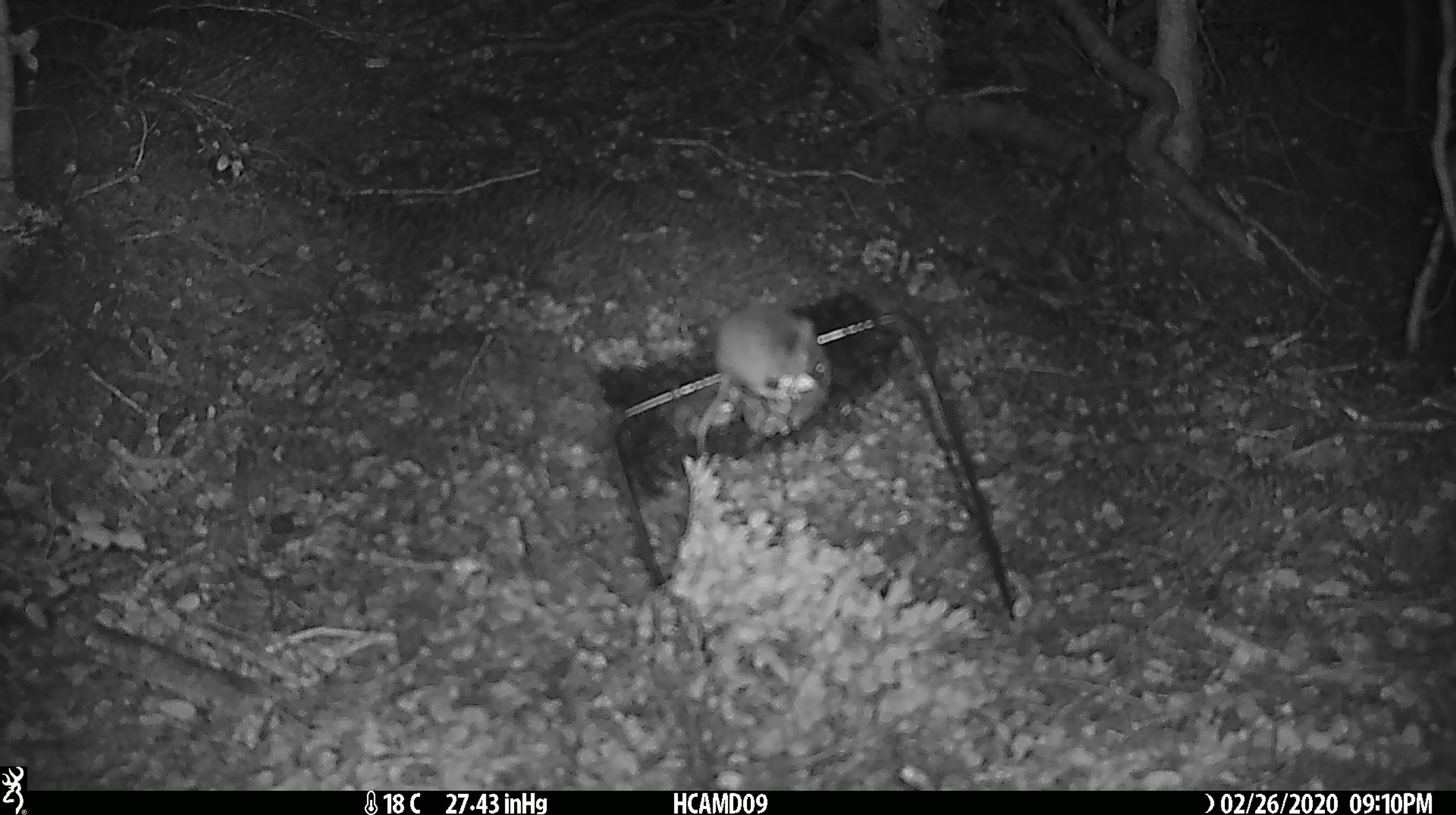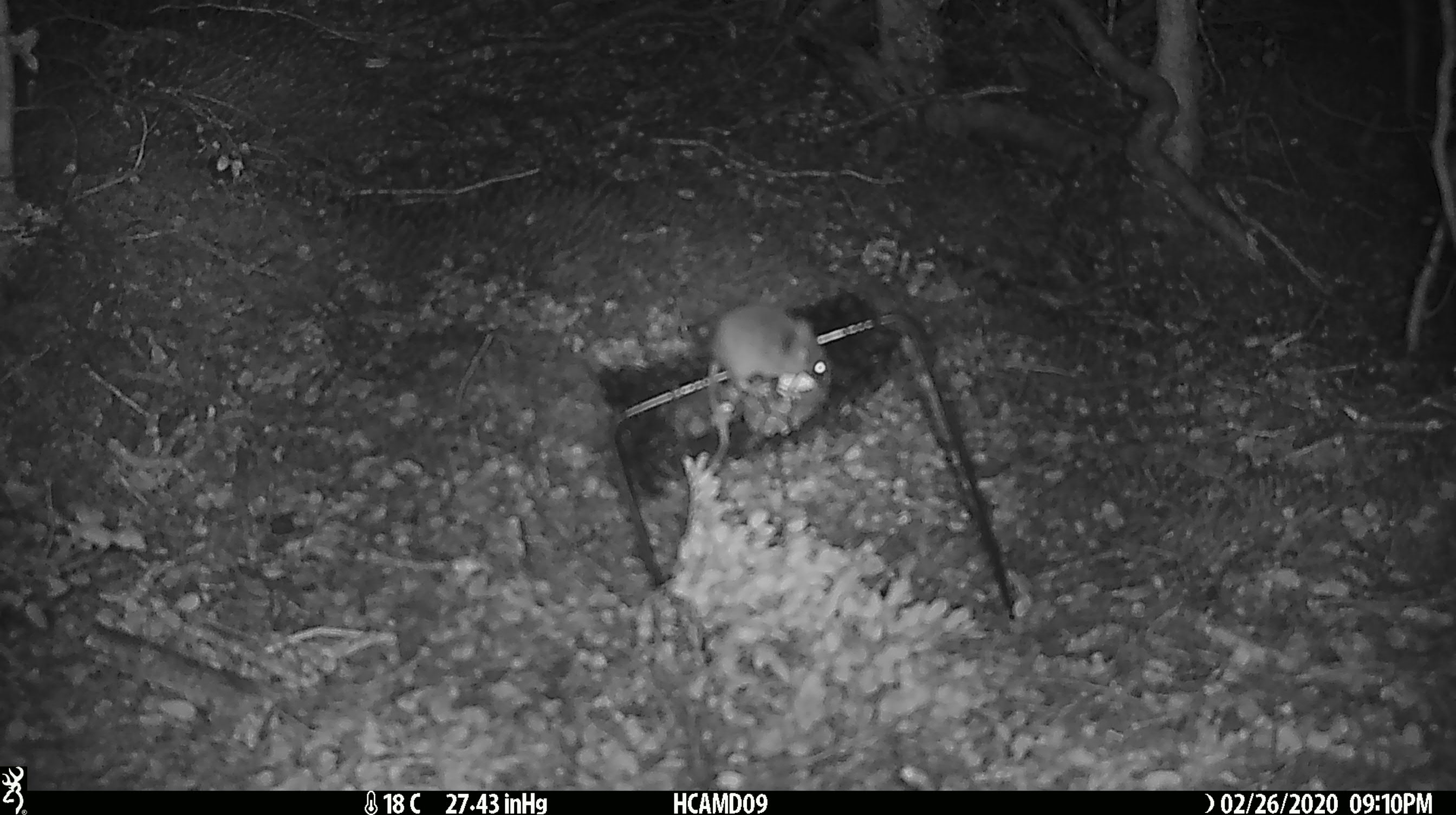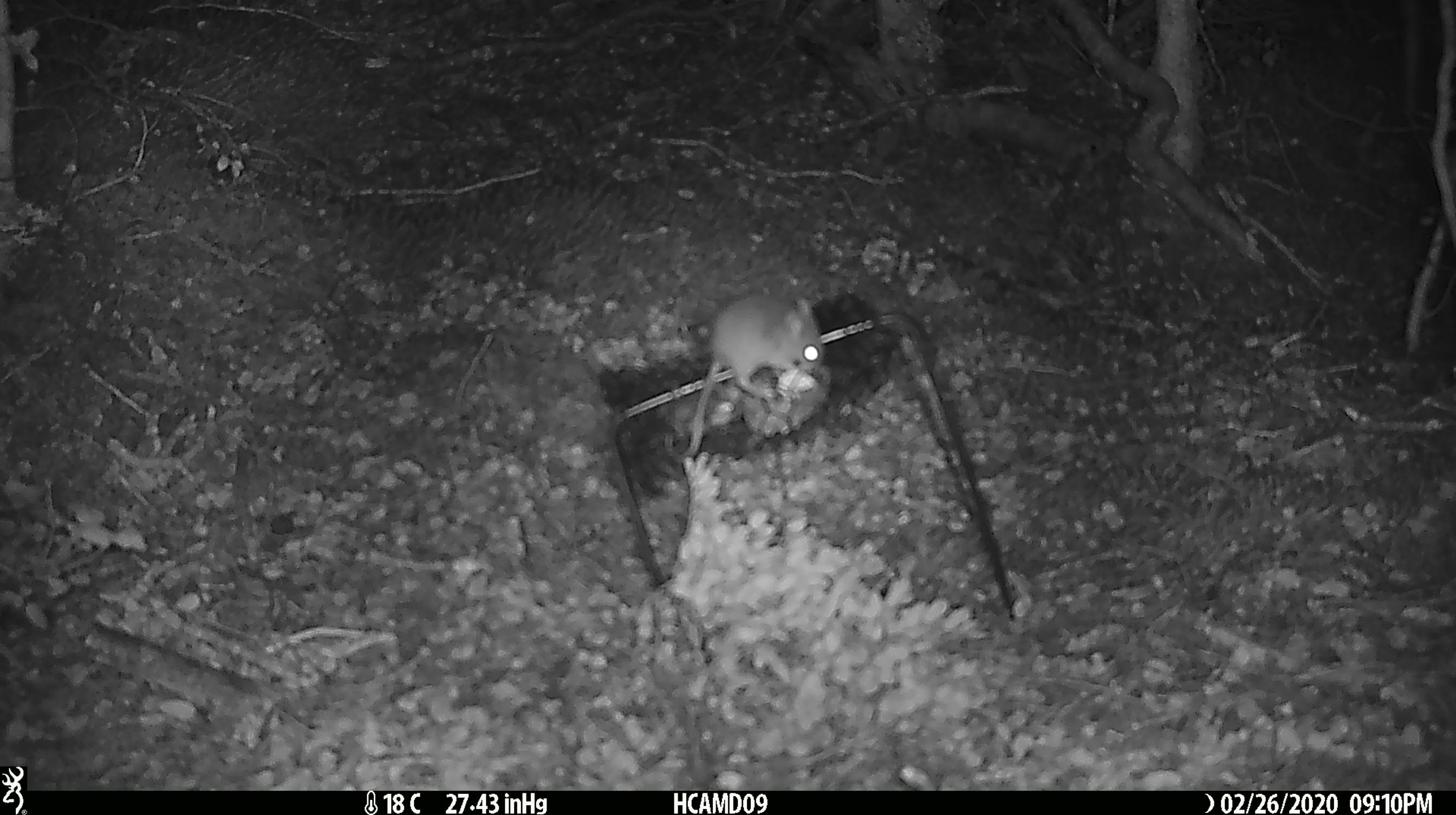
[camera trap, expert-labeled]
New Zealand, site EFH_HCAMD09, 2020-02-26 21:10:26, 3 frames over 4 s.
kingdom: Animalia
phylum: Chordata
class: Mammalia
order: Rodentia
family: Muridae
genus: Mus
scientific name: Mus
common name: mouse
Mouse (Mus).